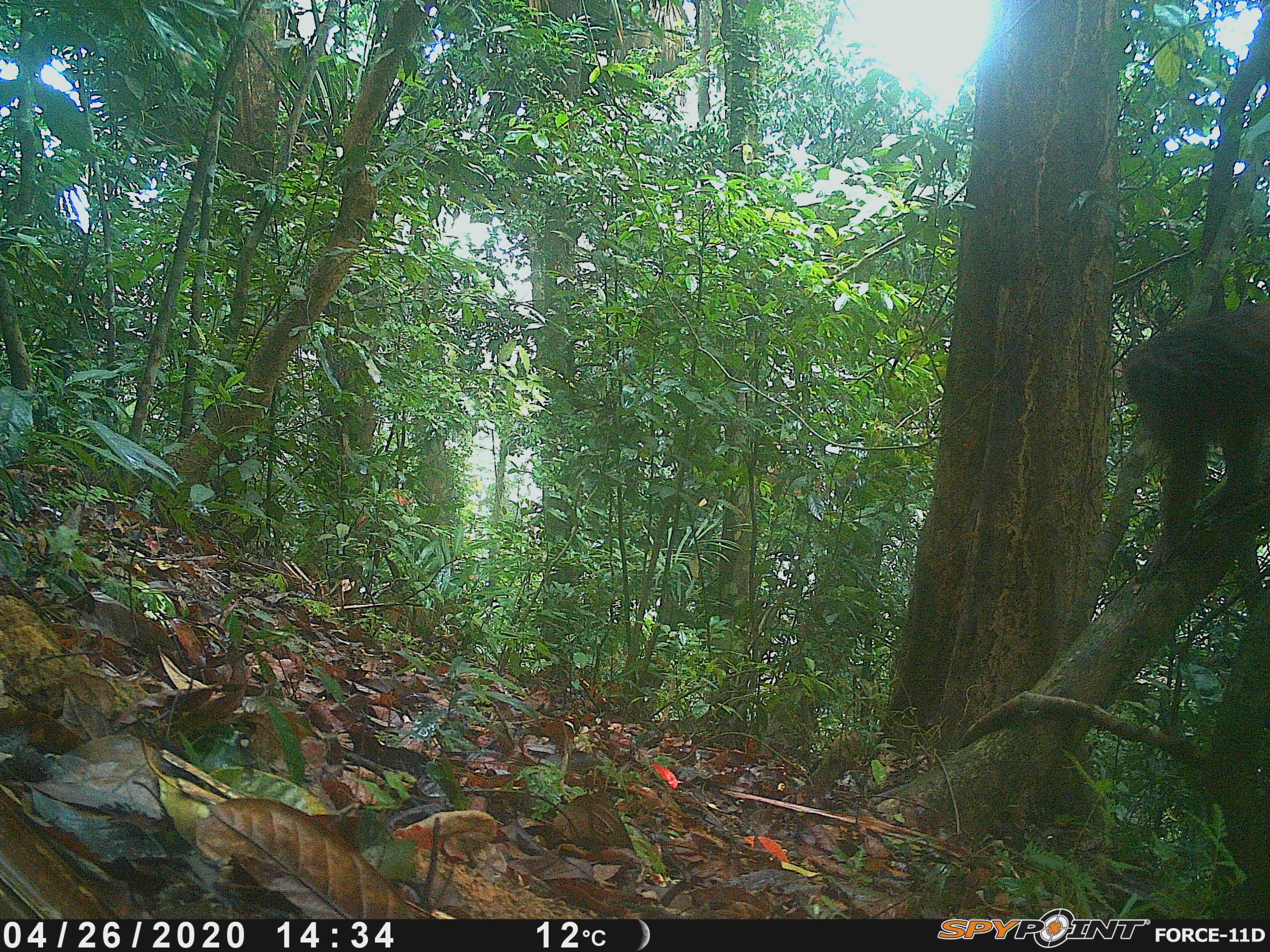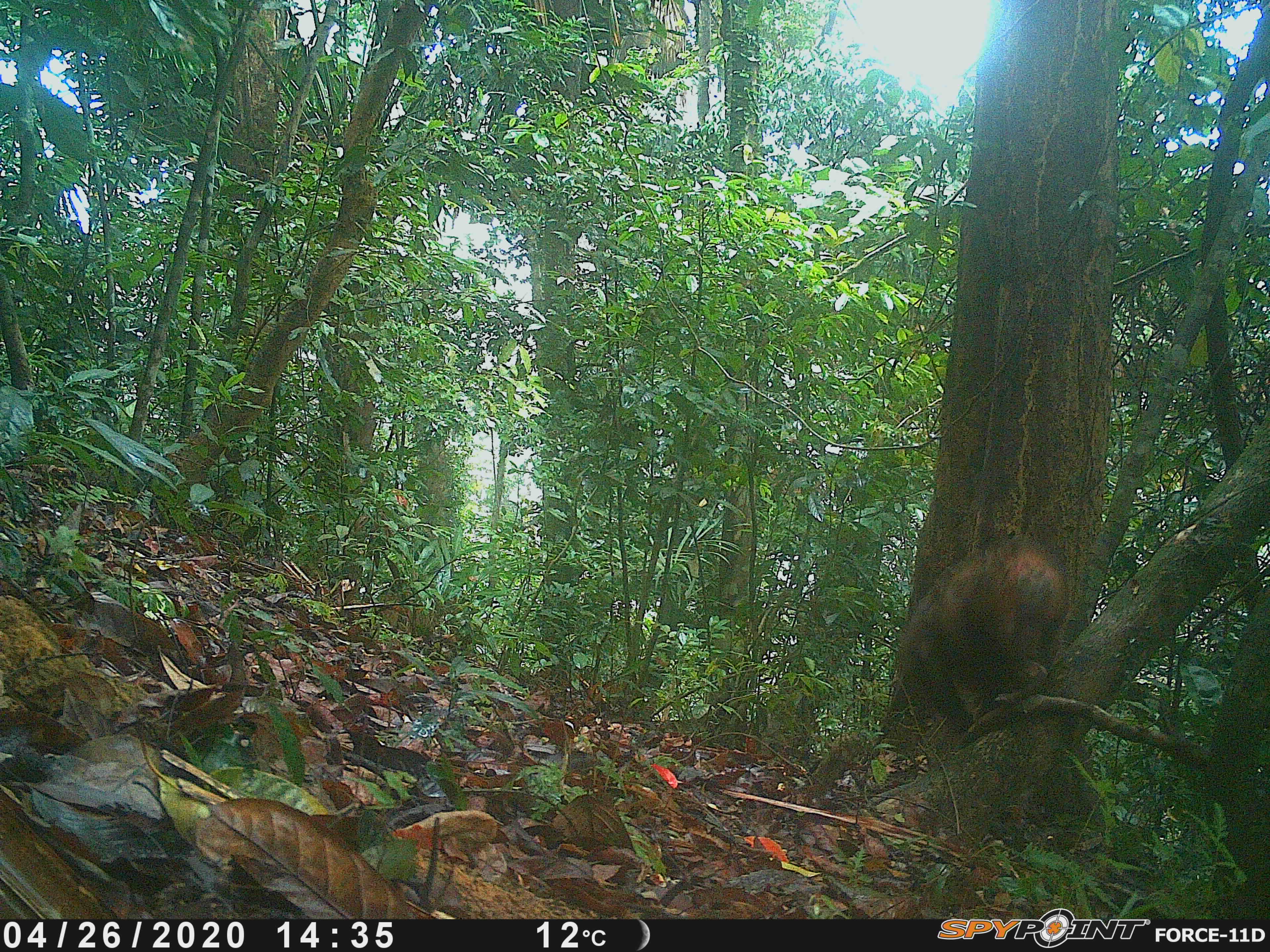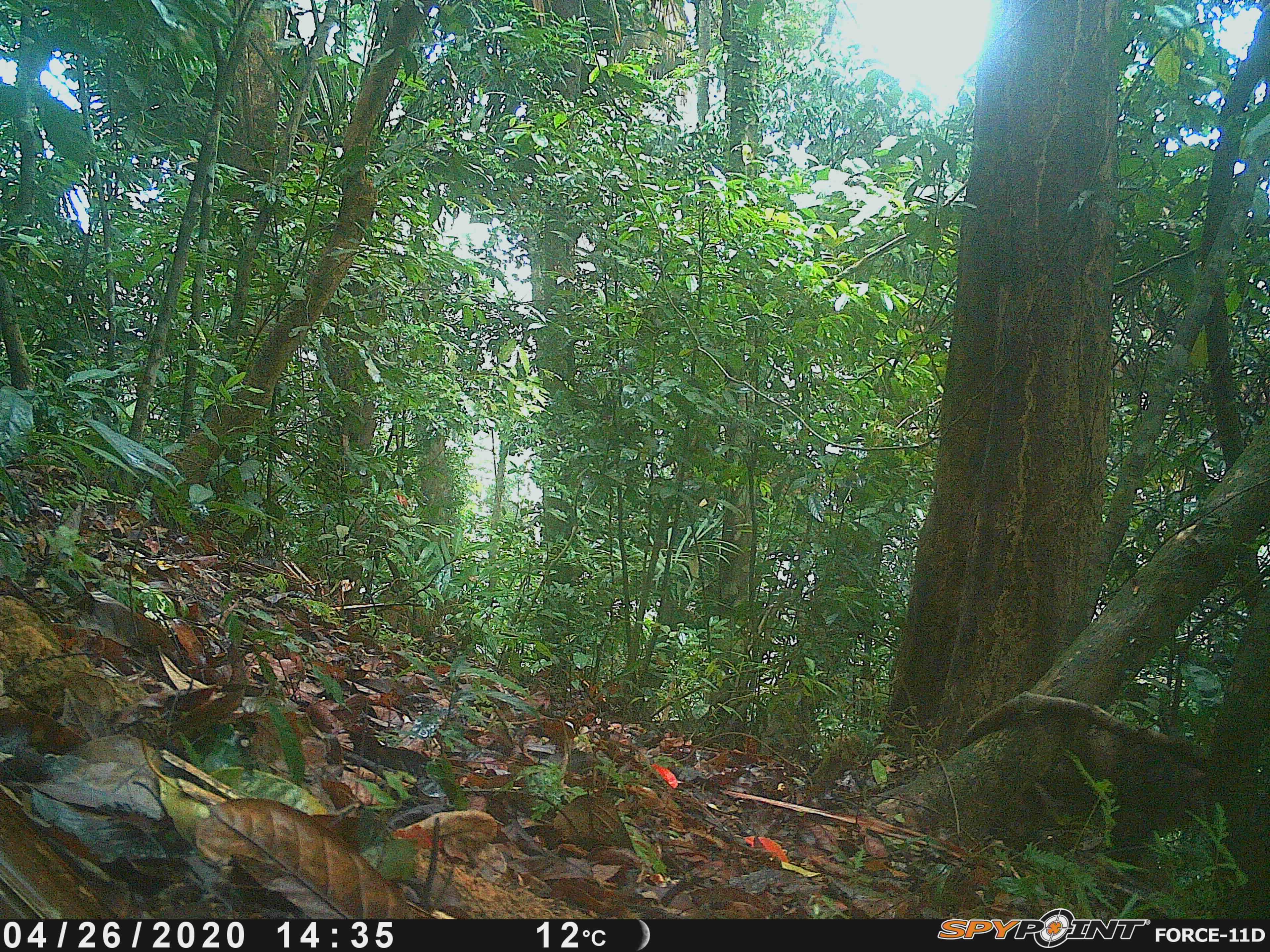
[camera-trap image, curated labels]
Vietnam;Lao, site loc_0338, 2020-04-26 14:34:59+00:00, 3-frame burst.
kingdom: Animalia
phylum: Chordata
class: Mammalia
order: Primates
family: Cercopithecidae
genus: Macaca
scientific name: Macaca arctoides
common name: stump-tailed macaque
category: stump tailed macaque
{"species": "stump tailed macaque (stump-tailed macaque) (Macaca arctoides)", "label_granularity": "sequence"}